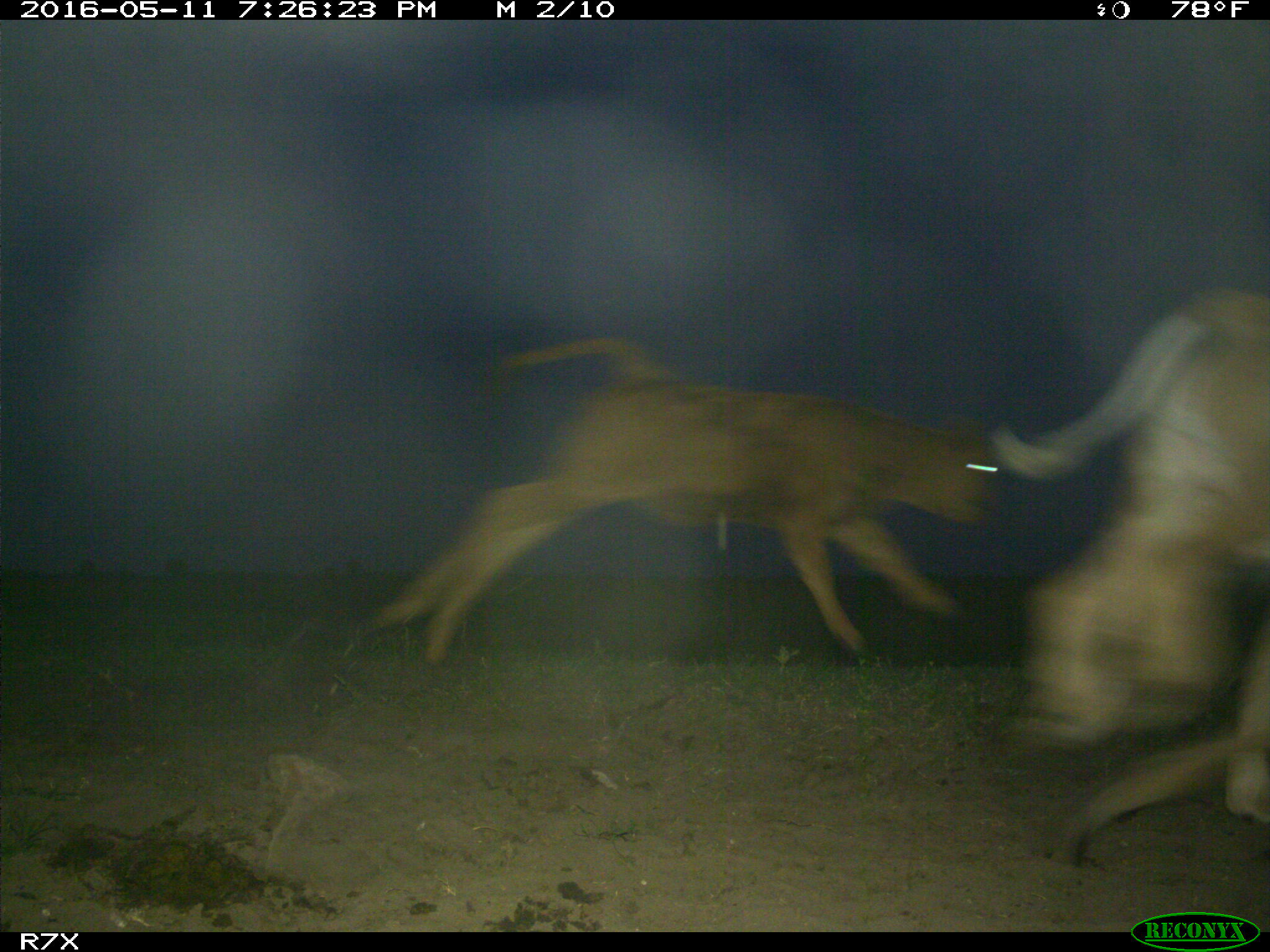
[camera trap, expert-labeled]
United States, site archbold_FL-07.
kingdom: Animalia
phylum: Chordata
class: Mammalia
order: Artiodactyla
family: Bovidae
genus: Bos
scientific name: Bos taurus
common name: domestic cow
Bos taurus (domestic cow).